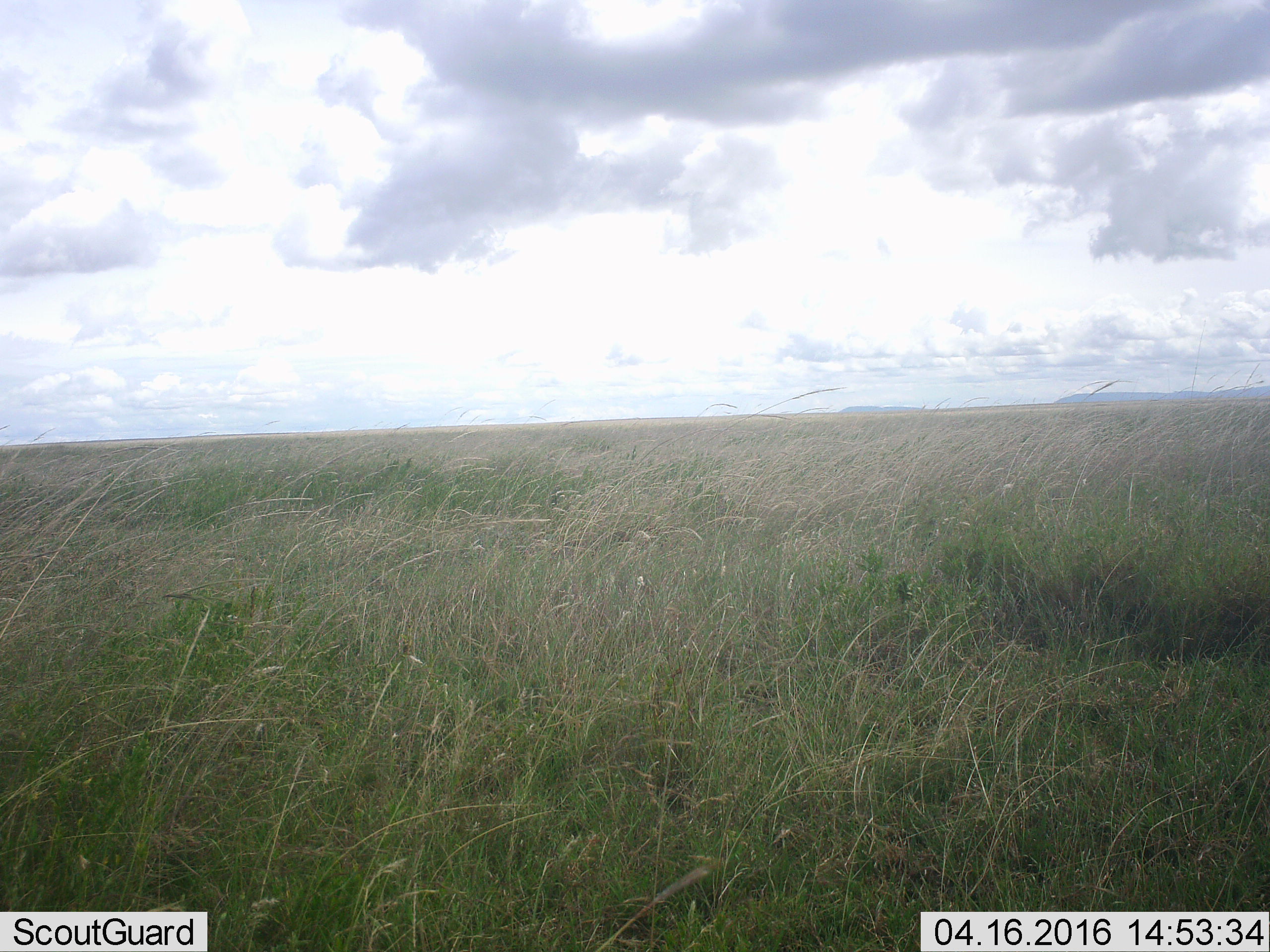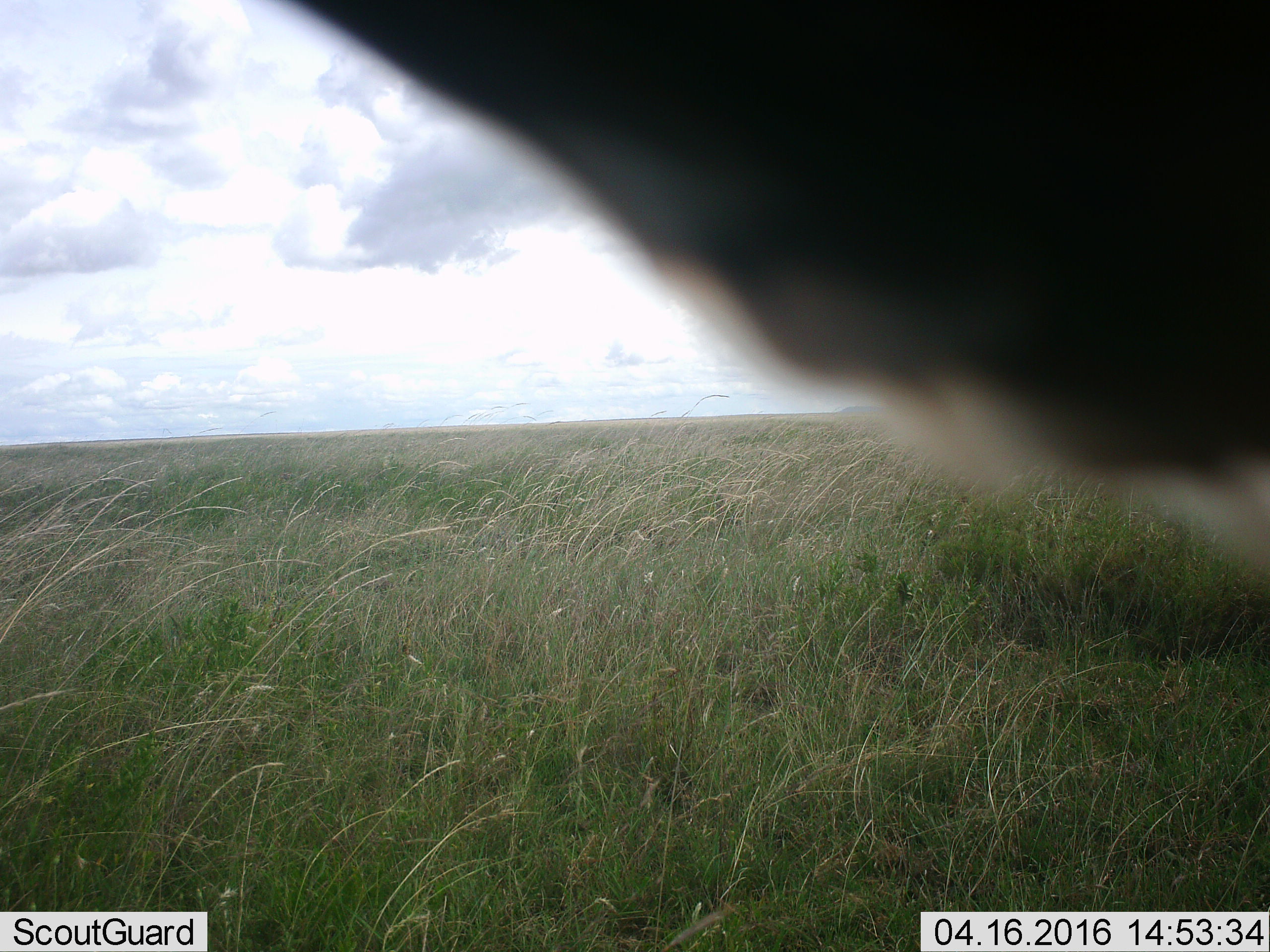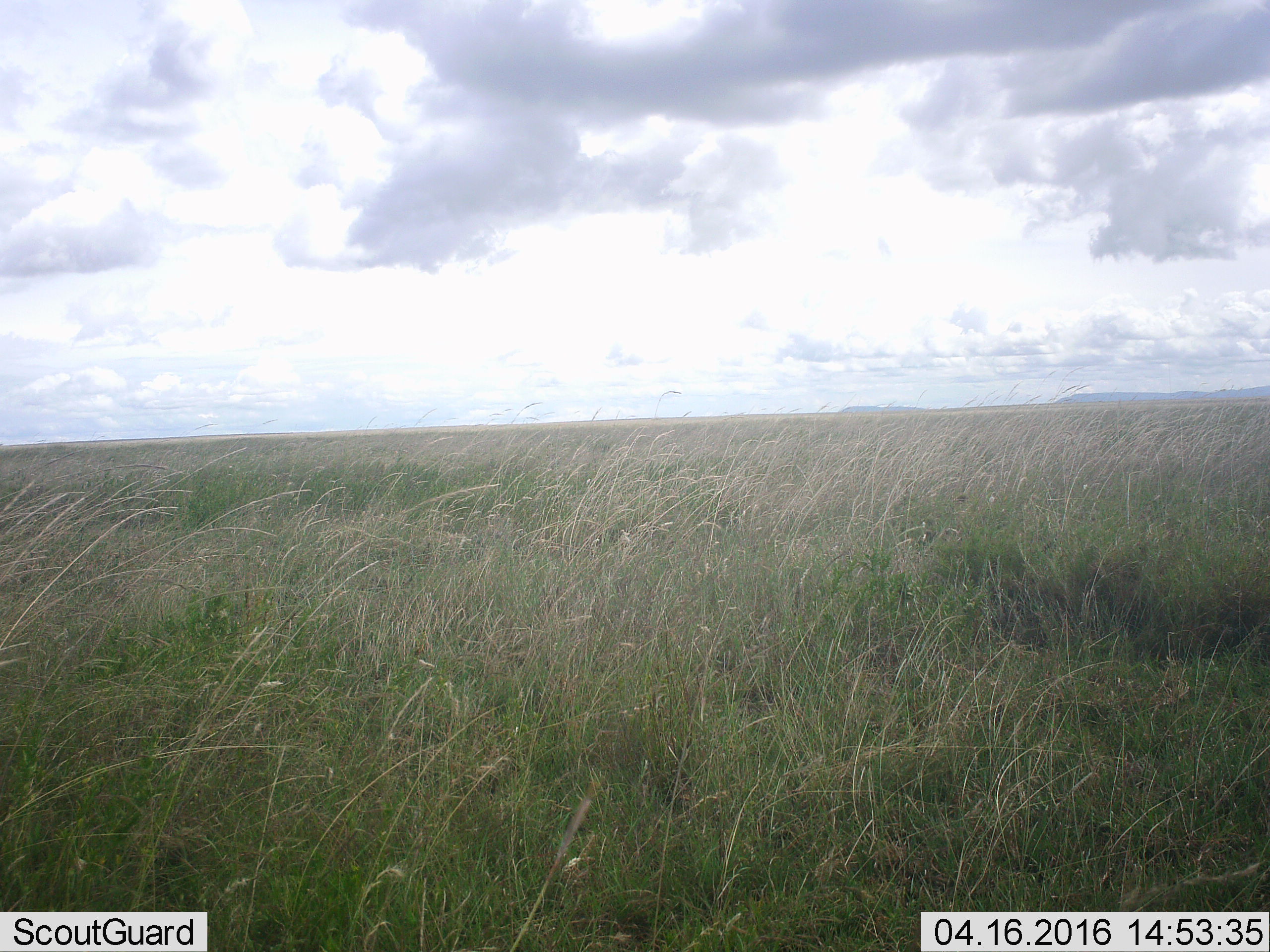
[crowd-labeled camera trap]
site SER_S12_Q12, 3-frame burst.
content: unidentified animal